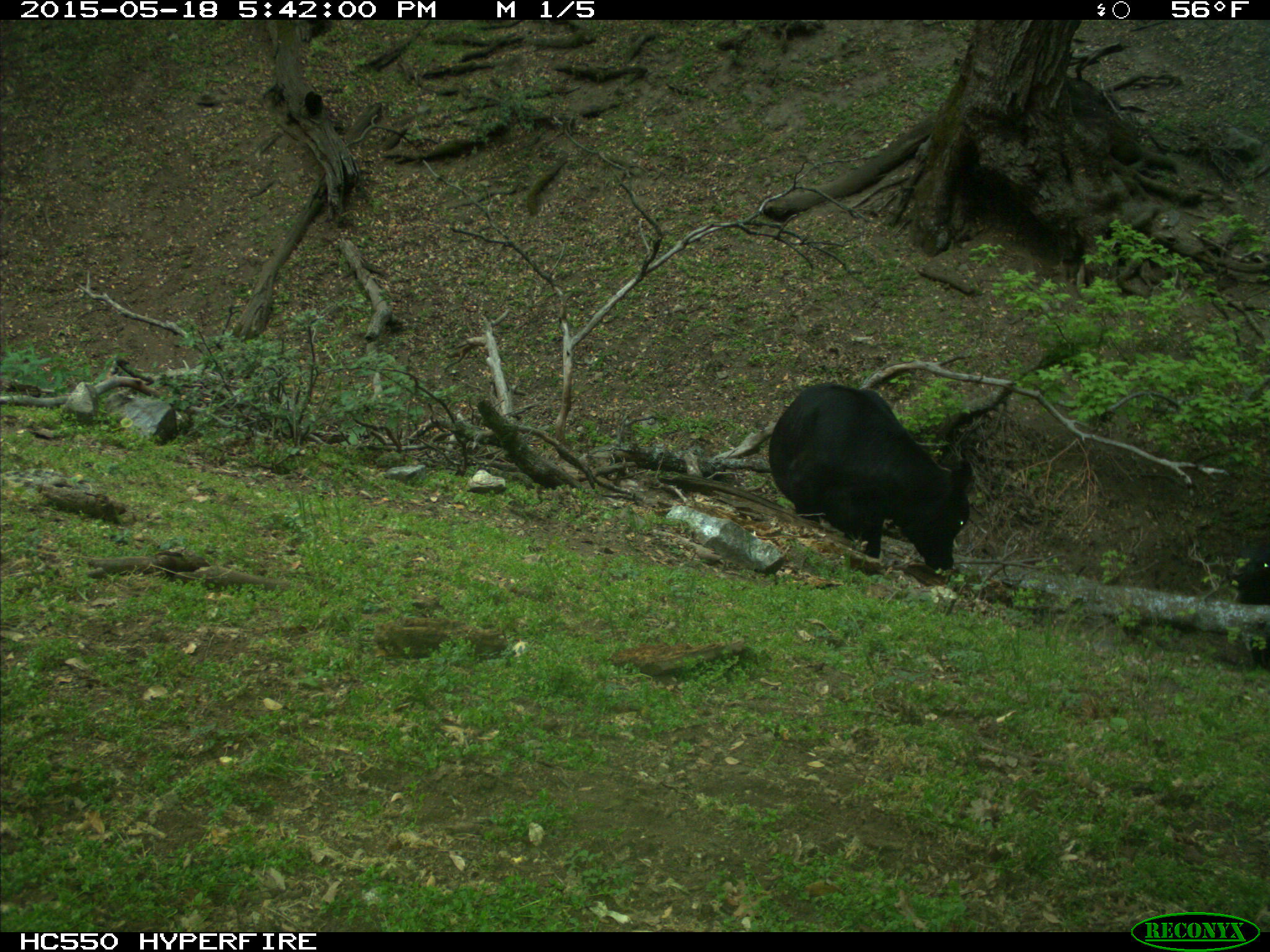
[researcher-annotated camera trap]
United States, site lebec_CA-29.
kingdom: Animalia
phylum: Chordata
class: Mammalia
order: Artiodactyla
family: Bovidae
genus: Bos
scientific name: Bos taurus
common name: domestic cow